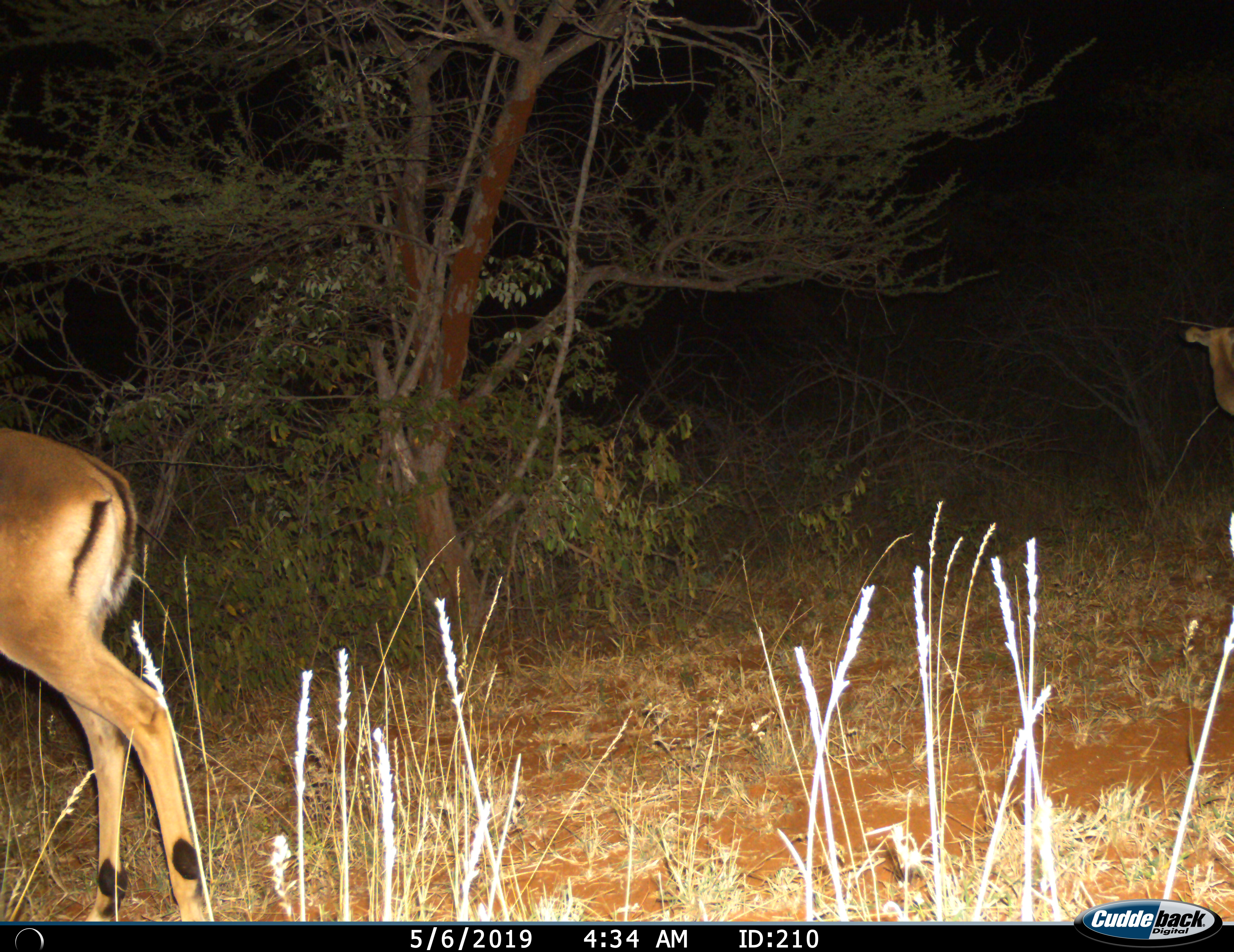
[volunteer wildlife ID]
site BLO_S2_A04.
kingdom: Animalia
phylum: Chordata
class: Mammalia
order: Artiodactyla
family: Bovidae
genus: Aepyceros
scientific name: Aepyceros melampus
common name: impala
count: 2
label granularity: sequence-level